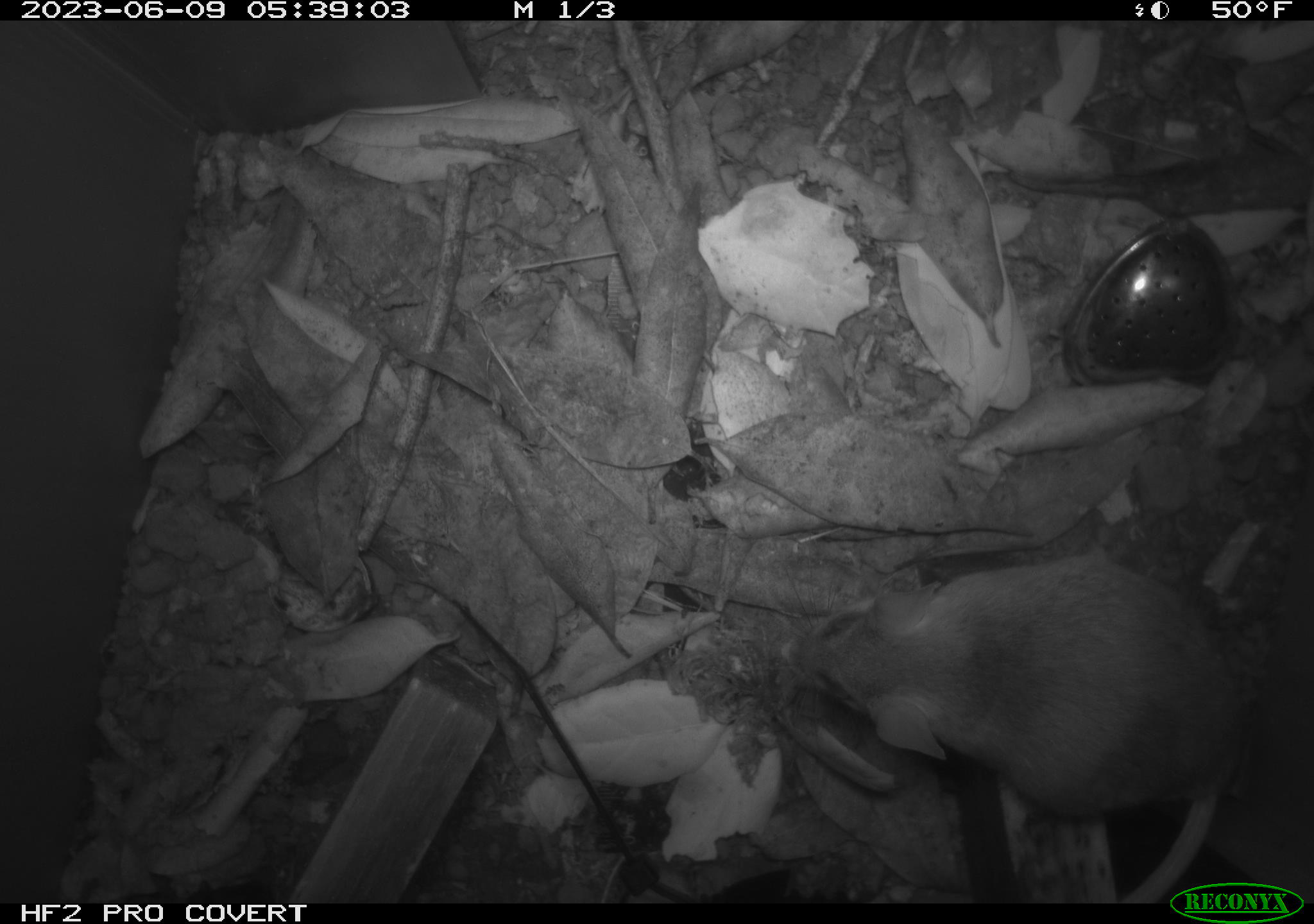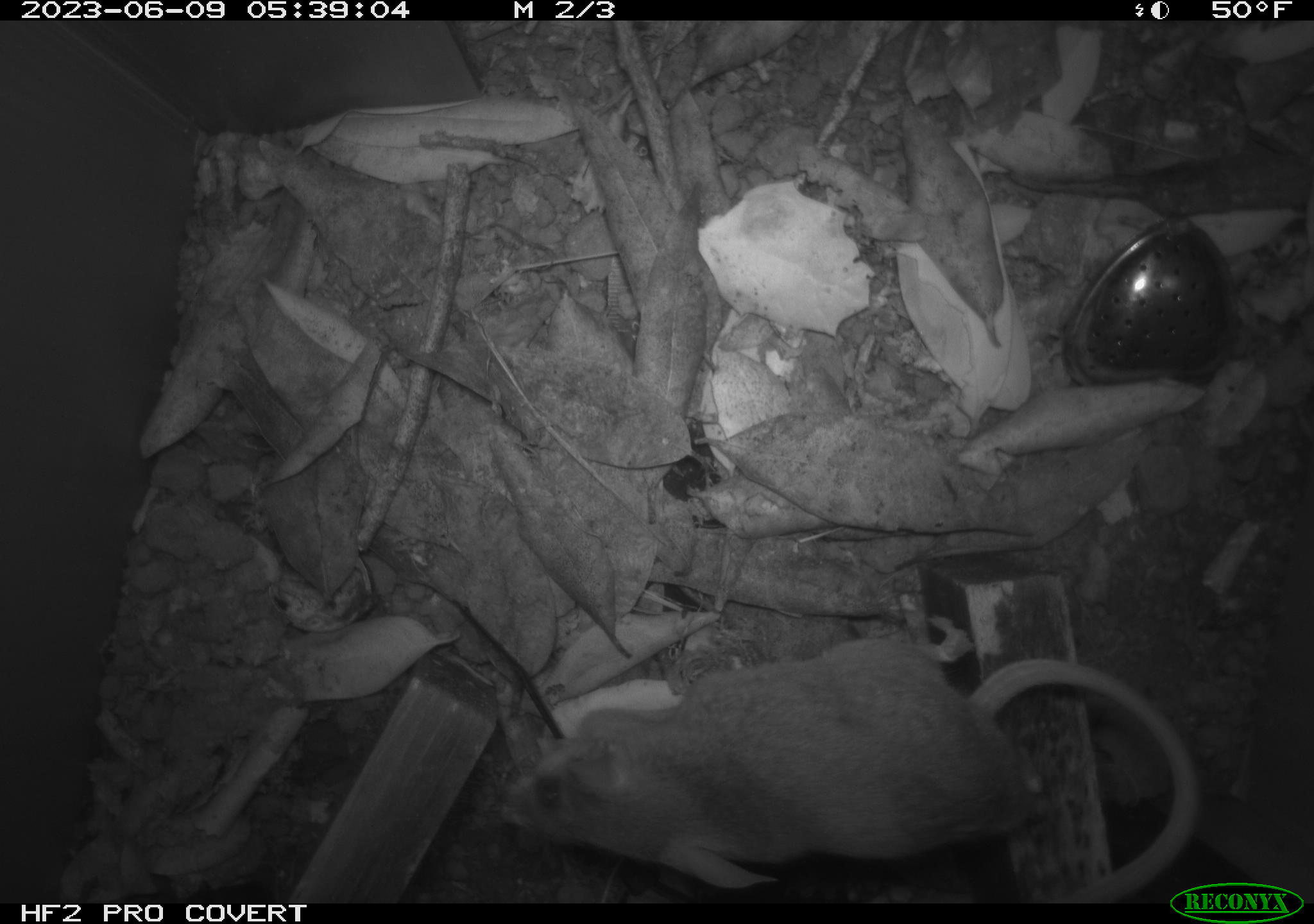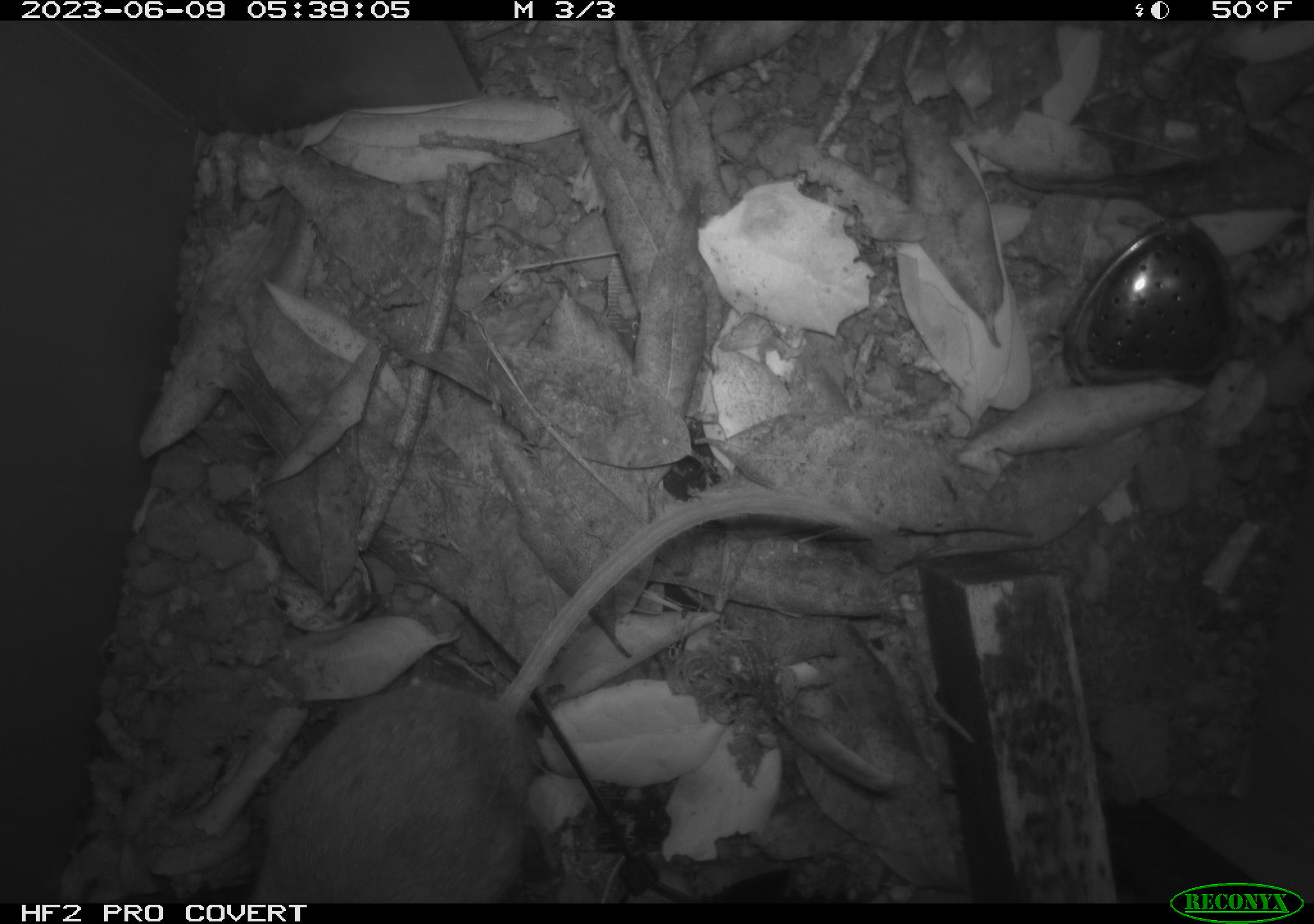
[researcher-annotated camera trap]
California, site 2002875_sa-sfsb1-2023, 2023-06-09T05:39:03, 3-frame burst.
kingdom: Animalia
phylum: Chordata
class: Mammalia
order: Rodentia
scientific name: Rodentia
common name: mouse species